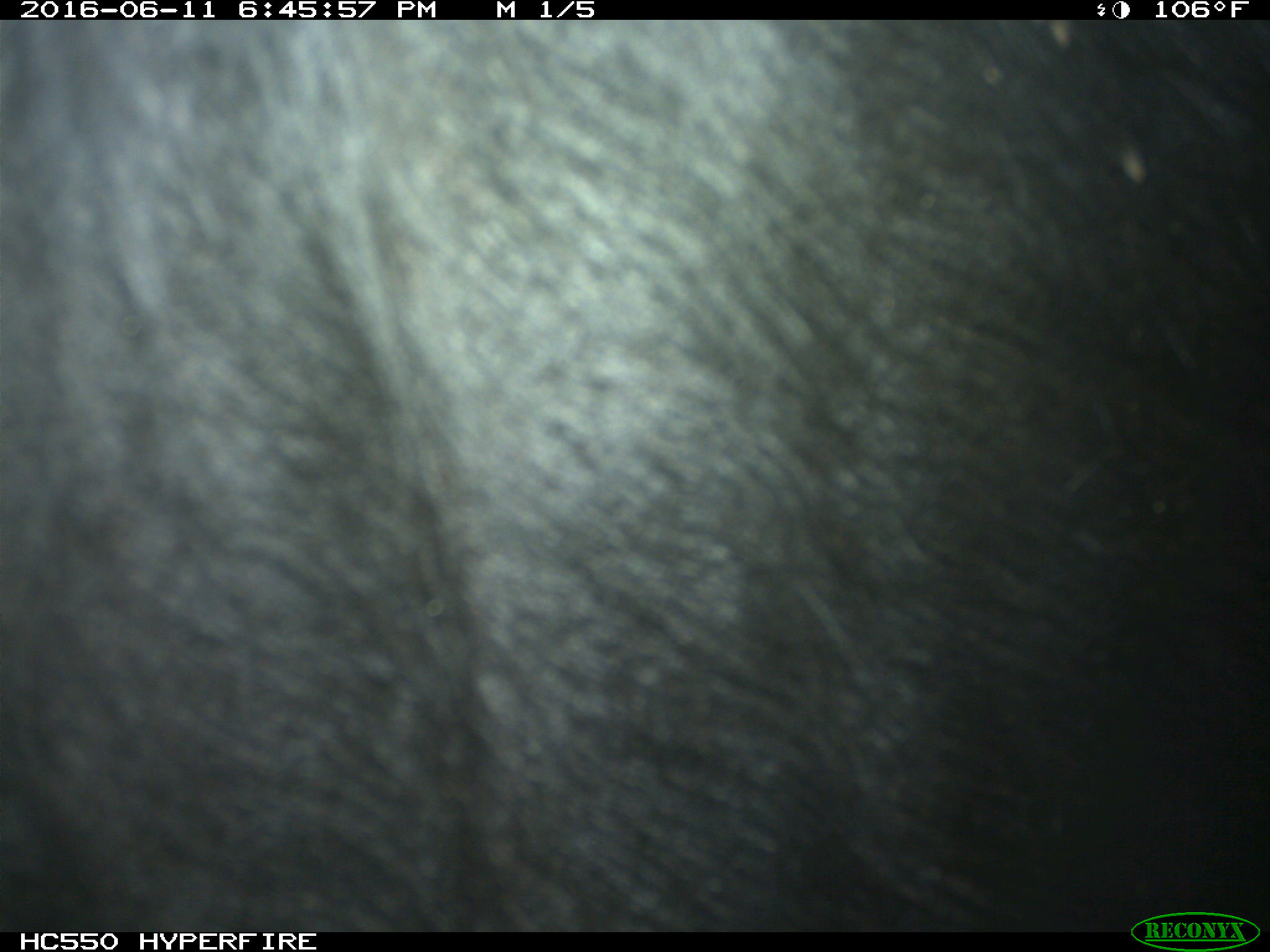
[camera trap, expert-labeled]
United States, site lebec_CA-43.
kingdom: Animalia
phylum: Chordata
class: Mammalia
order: Artiodactyla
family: Bovidae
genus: Bos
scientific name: Bos taurus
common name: domestic cow